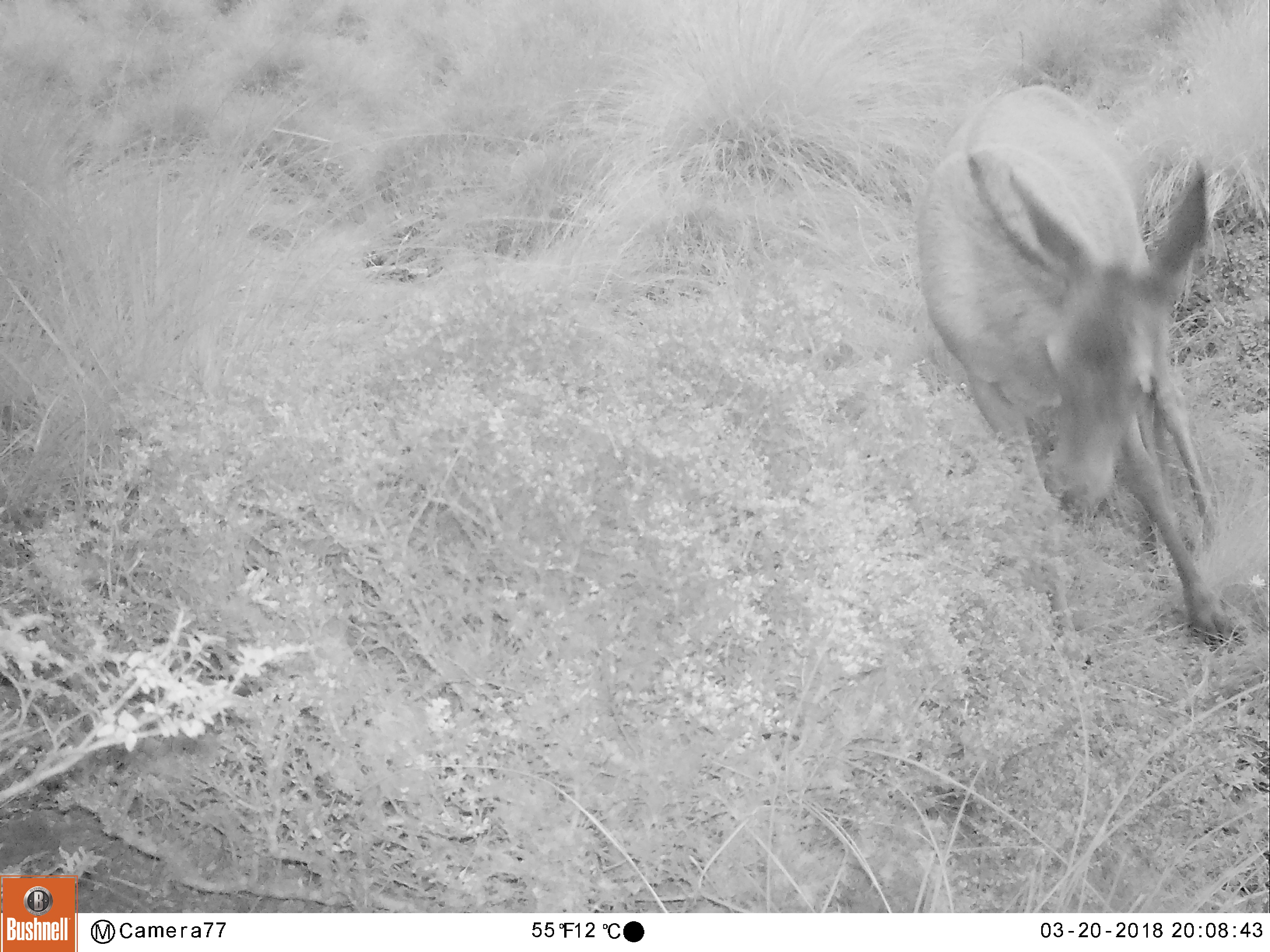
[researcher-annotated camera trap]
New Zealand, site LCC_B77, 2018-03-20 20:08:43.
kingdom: Animalia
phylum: Chordata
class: Mammalia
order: Artiodactyla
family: Cervidae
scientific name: Cervidae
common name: deer